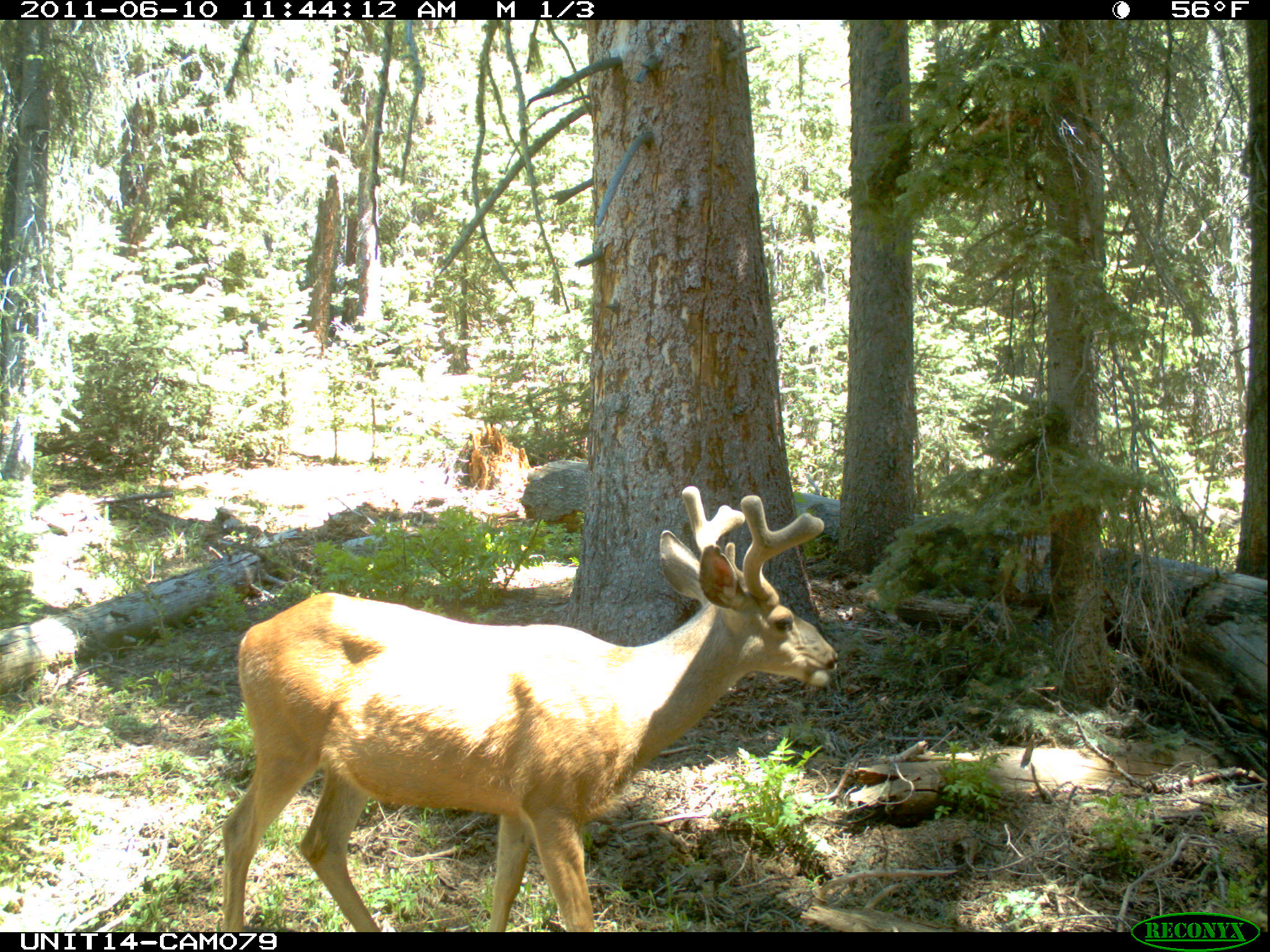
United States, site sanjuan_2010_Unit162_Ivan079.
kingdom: Animalia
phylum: Chordata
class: Mammalia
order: Artiodactyla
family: Cervidae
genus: Odocoileus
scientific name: Odocoileus hemionus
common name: mule deer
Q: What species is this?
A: Odocoileus hemionus (mule deer).